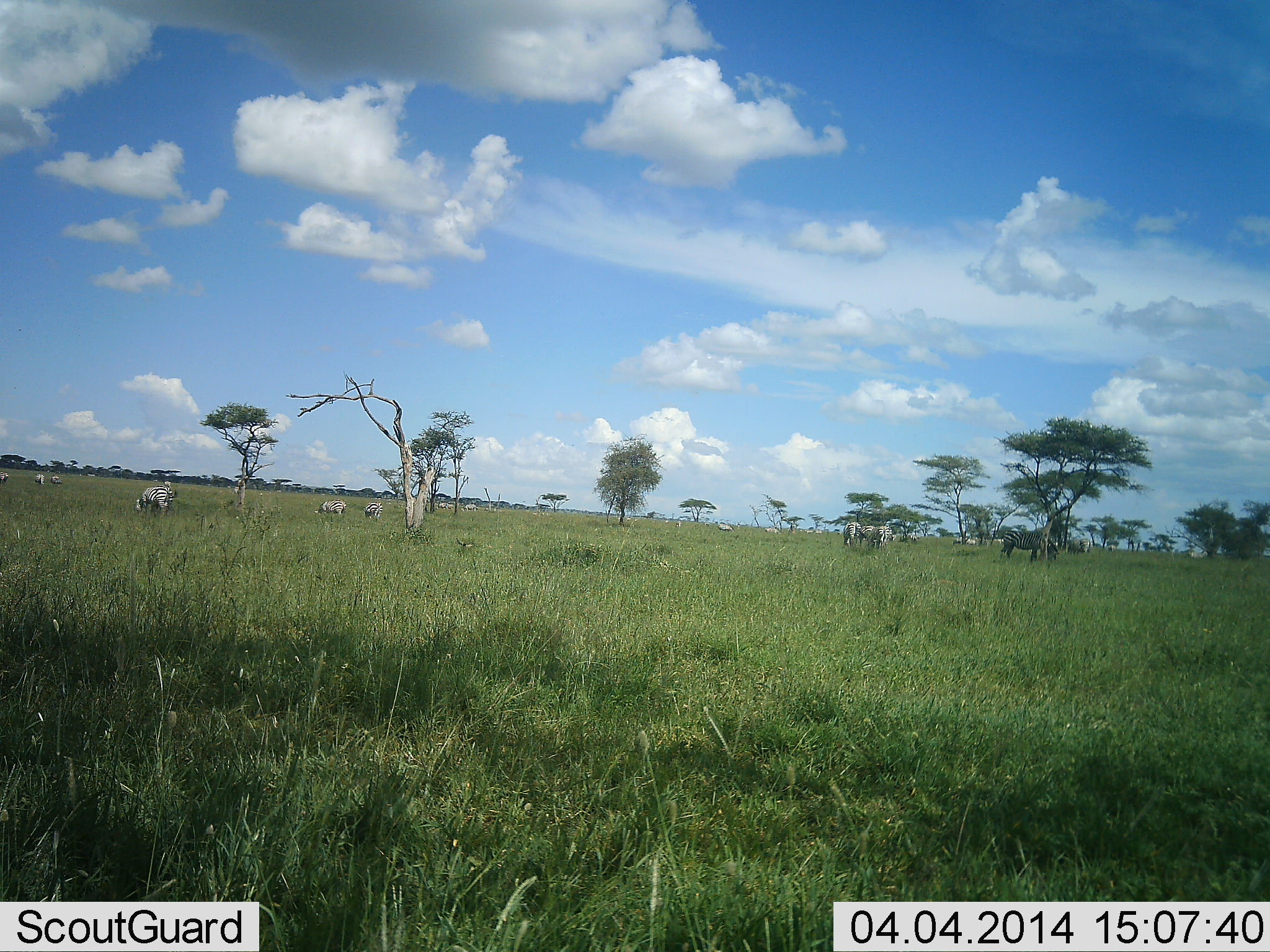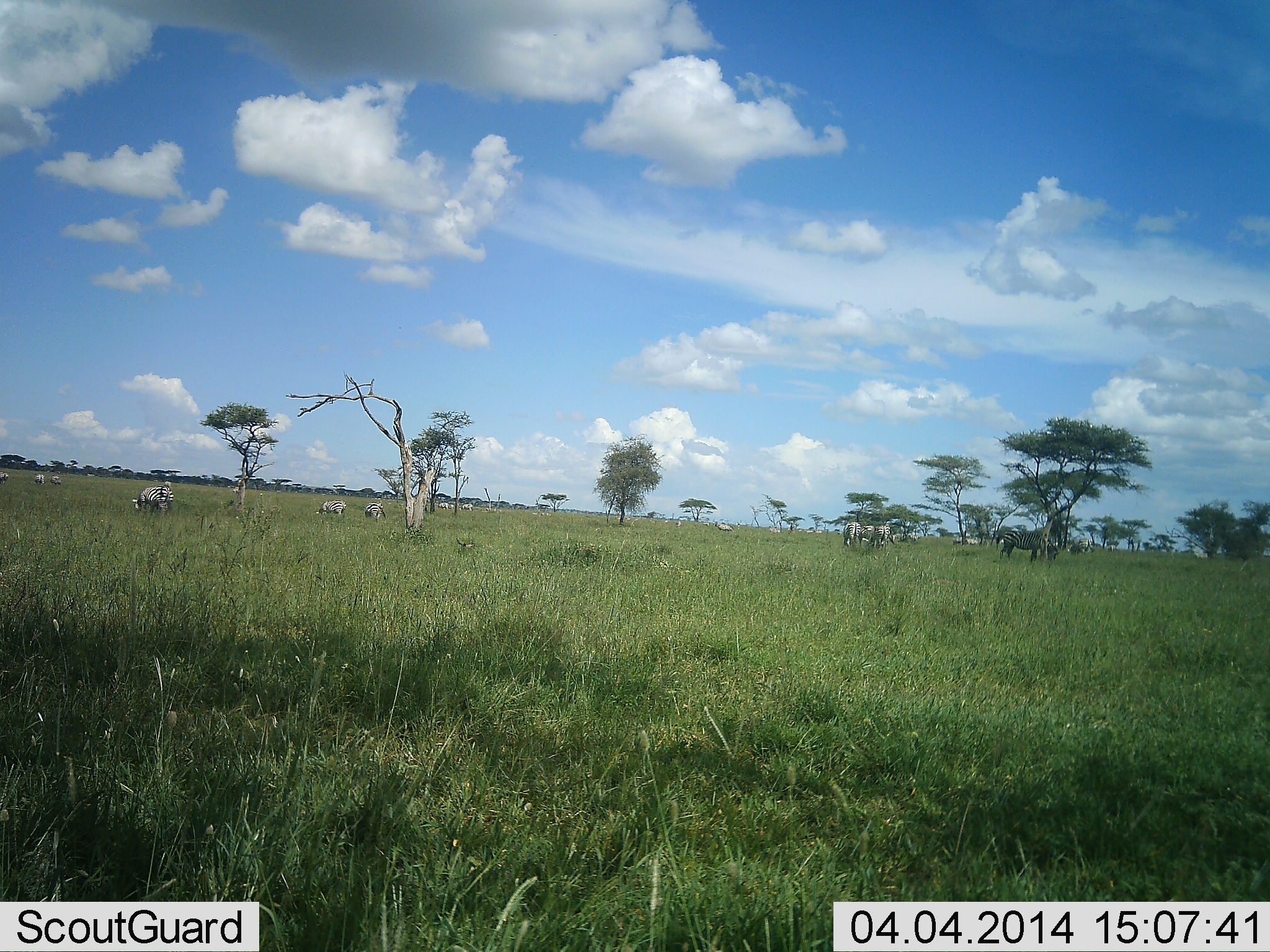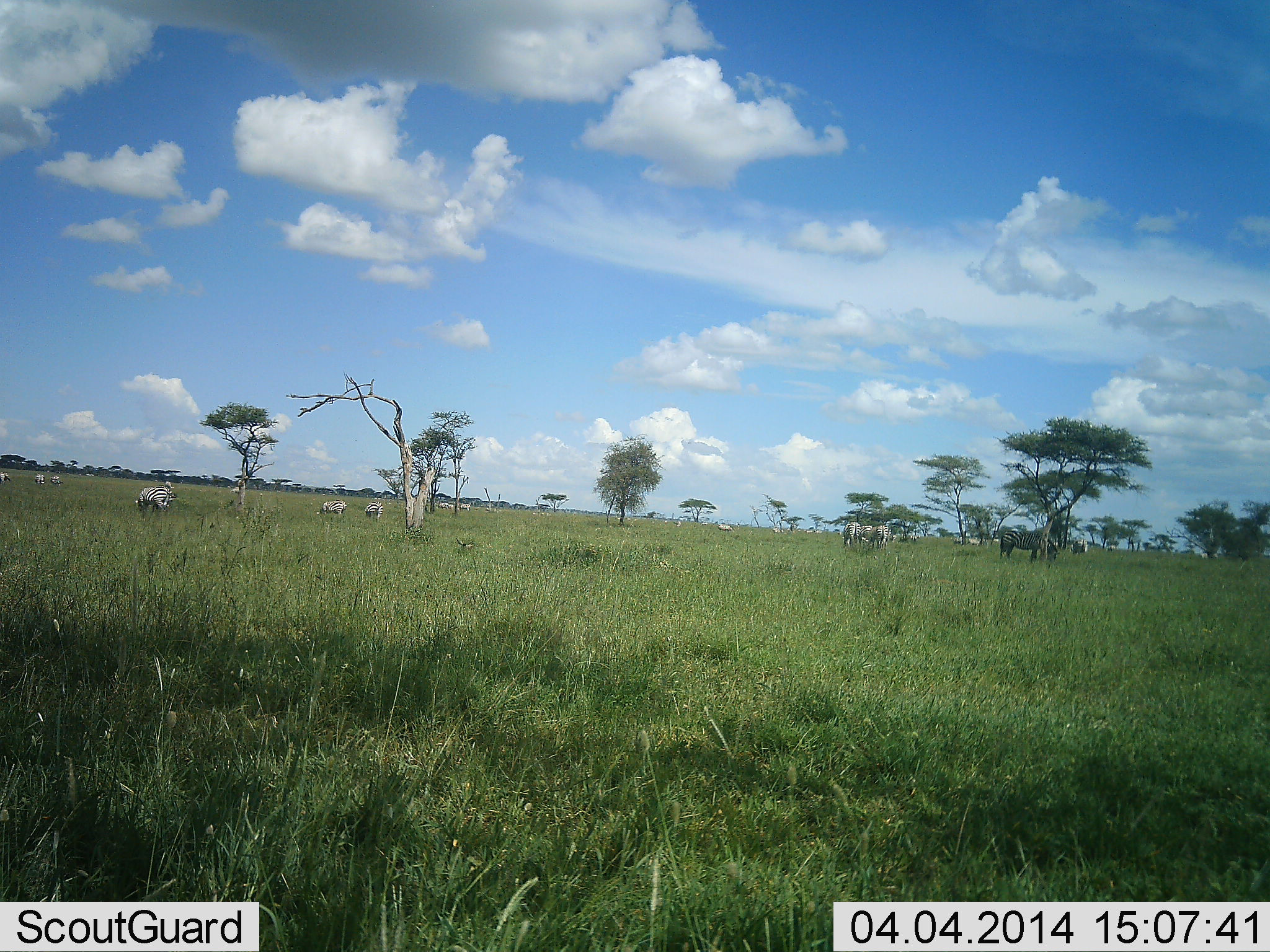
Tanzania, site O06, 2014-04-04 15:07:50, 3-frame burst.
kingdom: Animalia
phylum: Chordata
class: Mammalia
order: Perissodactyla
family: Equidae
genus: Equus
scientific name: Equus quagga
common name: plains zebra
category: zebra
Zebra (plains zebra) (Equus quagga), count 11-50. Behavior (volunteer vote fractions): standing 70%, resting 0%, moving 10%, interacting 0%. Young present (vote fraction): 0%. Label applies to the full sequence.